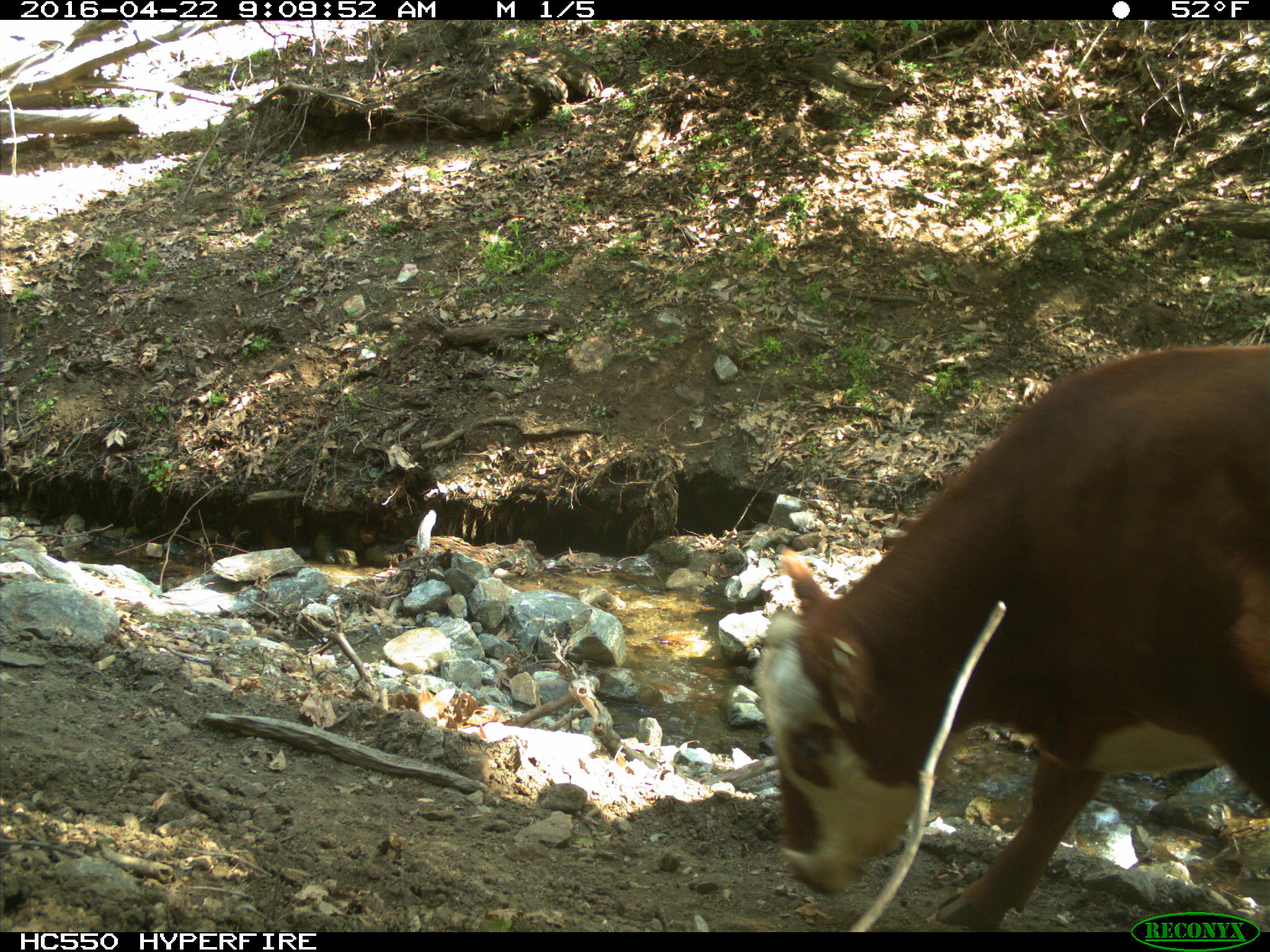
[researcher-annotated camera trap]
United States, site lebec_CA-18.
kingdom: Animalia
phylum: Chordata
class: Mammalia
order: Artiodactyla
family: Bovidae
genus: Bos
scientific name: Bos taurus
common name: domestic cow